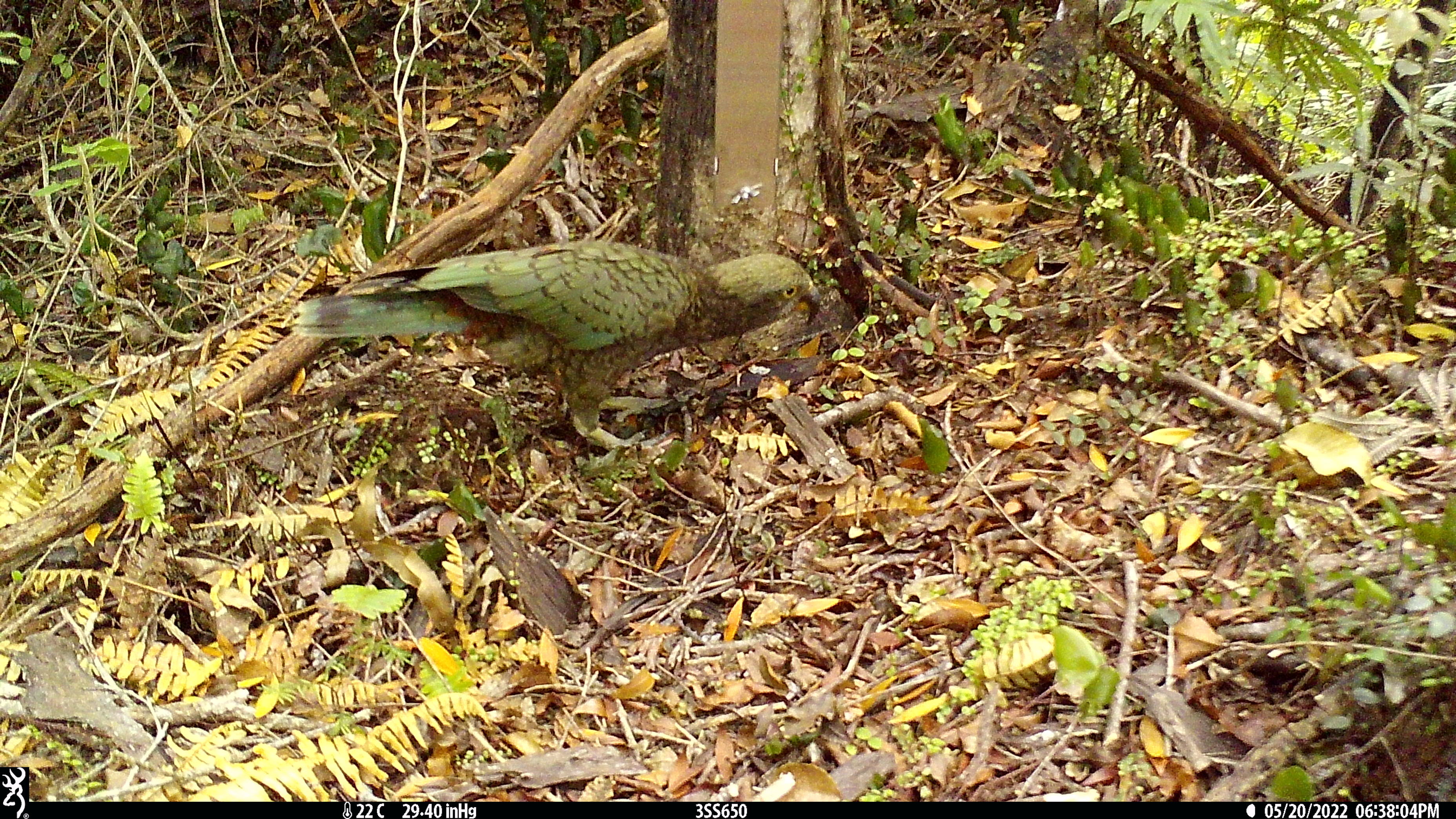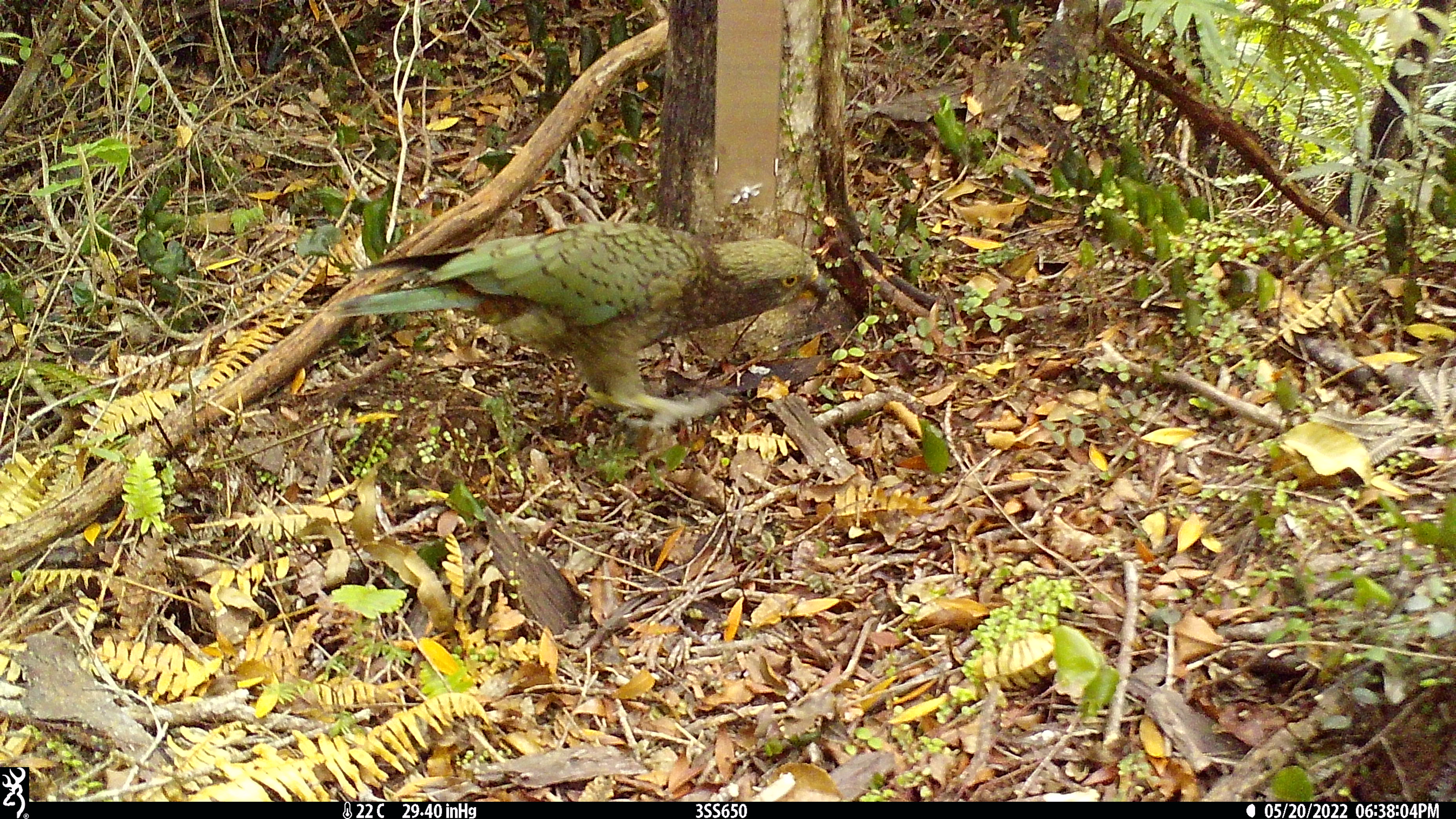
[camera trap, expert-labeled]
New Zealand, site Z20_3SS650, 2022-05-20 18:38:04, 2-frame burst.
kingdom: Animalia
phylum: Chordata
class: Aves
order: Psittaciformes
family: Strigopidae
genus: Nestor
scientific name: Nestor notabilis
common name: kea